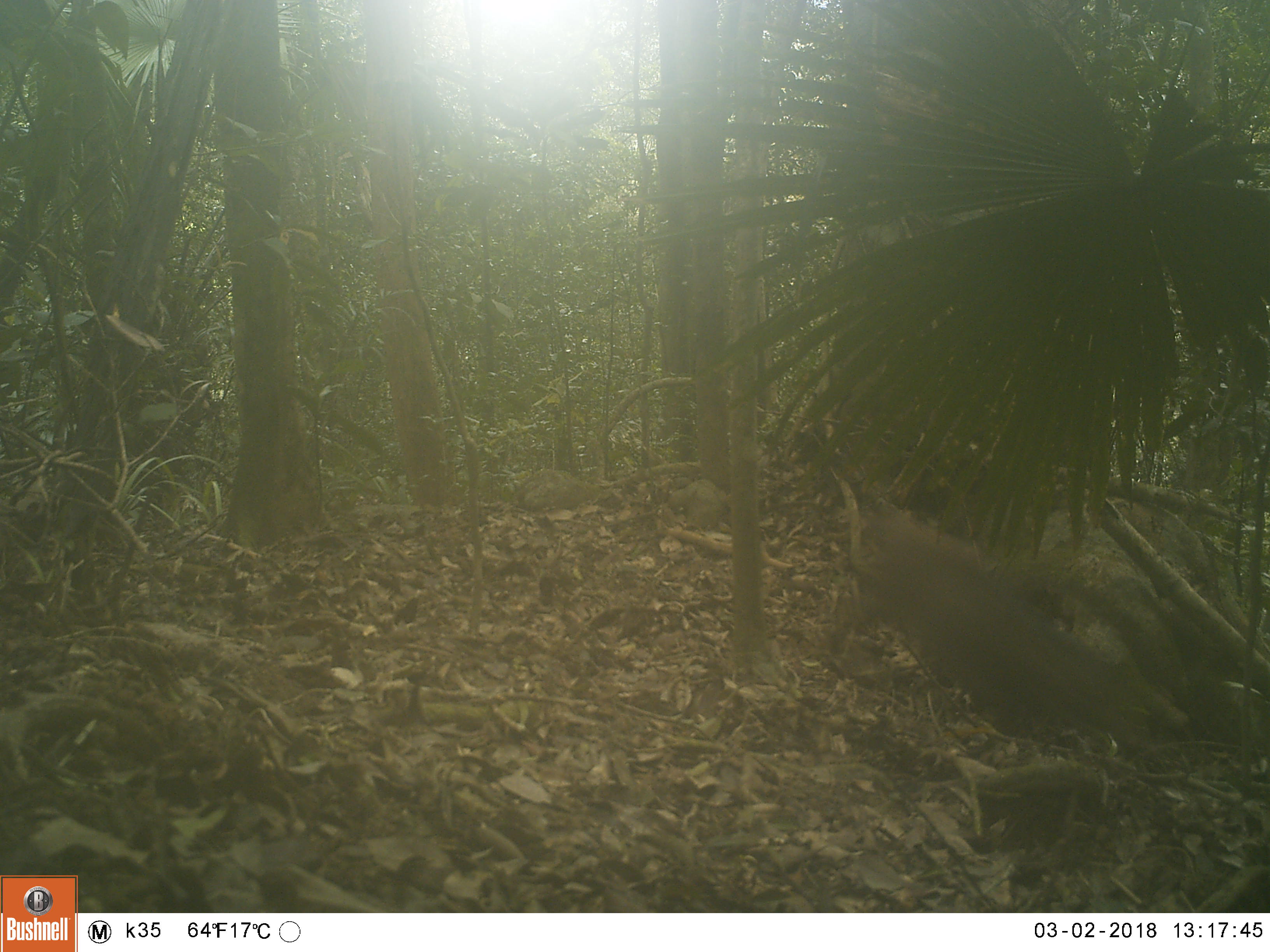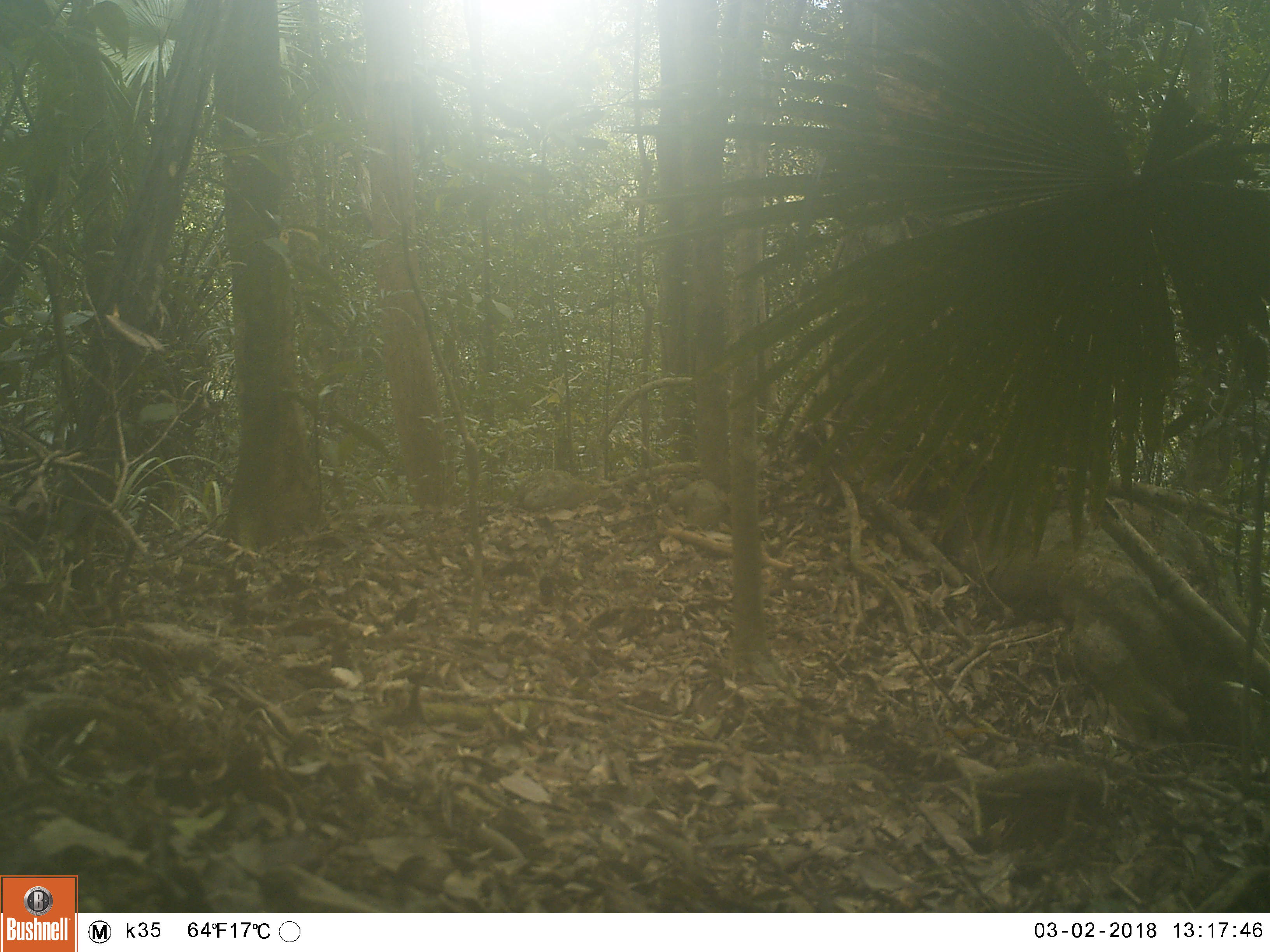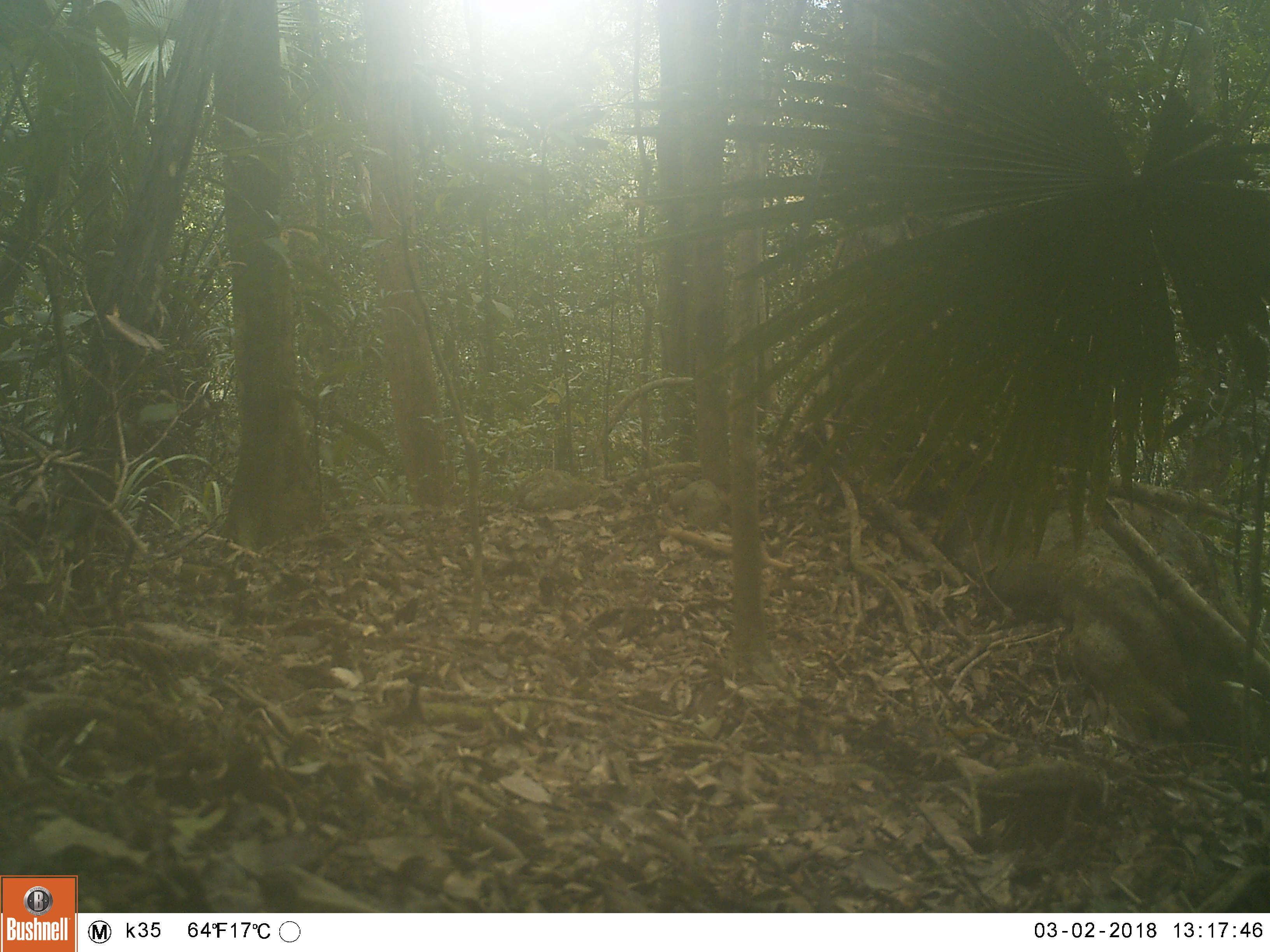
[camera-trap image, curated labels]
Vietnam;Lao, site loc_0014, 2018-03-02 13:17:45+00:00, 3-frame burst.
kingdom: Animalia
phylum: Chordata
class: Mammalia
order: Primates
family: Cercopithecidae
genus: Macaca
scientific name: Macaca arctoides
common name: stump-tailed macaque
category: stump tailed macaque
Stump tailed macaque (stump-tailed macaque) (Macaca arctoides). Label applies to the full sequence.